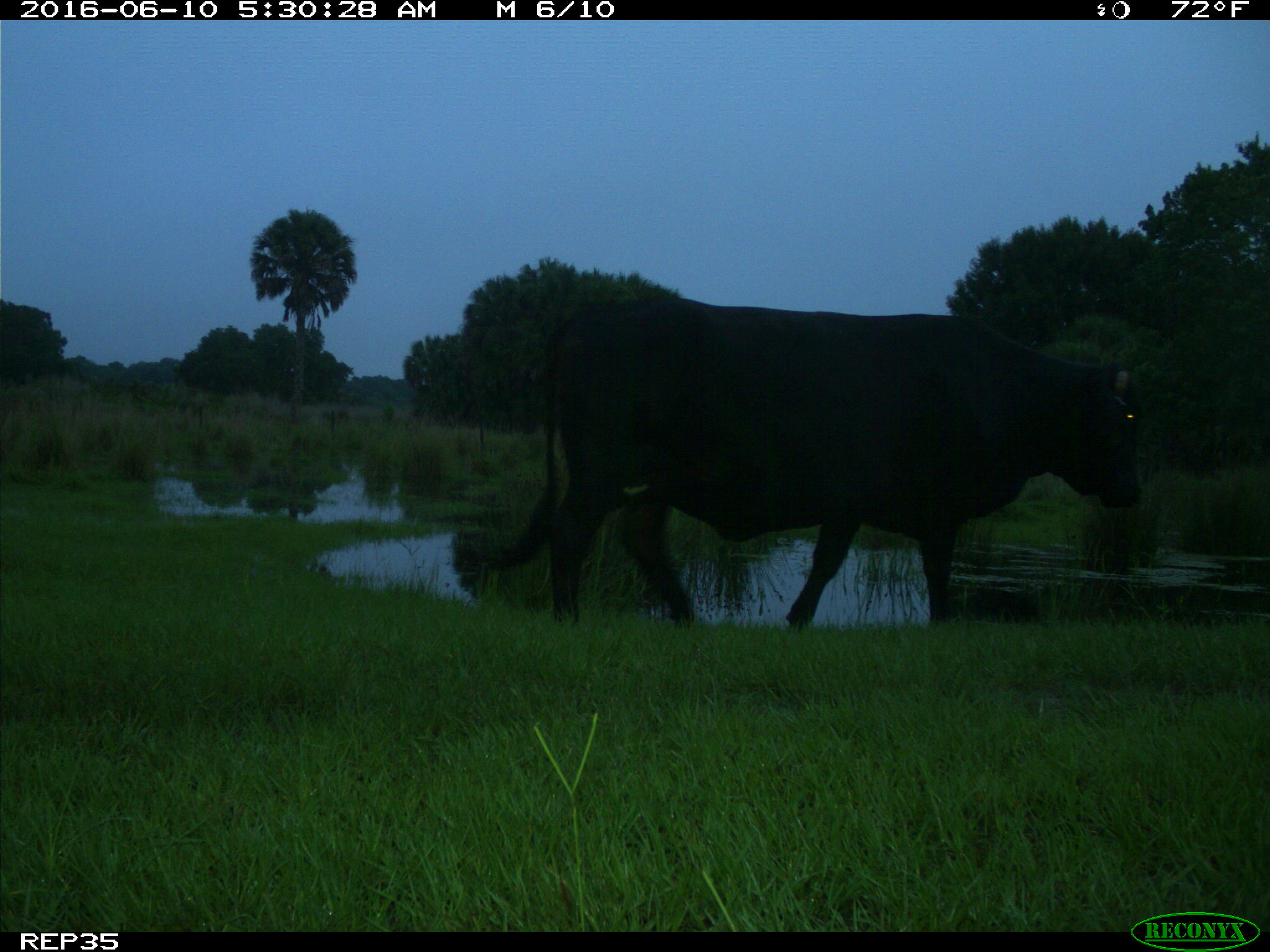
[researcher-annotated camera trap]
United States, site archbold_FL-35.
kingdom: Animalia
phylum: Chordata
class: Mammalia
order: Artiodactyla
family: Bovidae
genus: Bos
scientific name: Bos taurus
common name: domestic cow